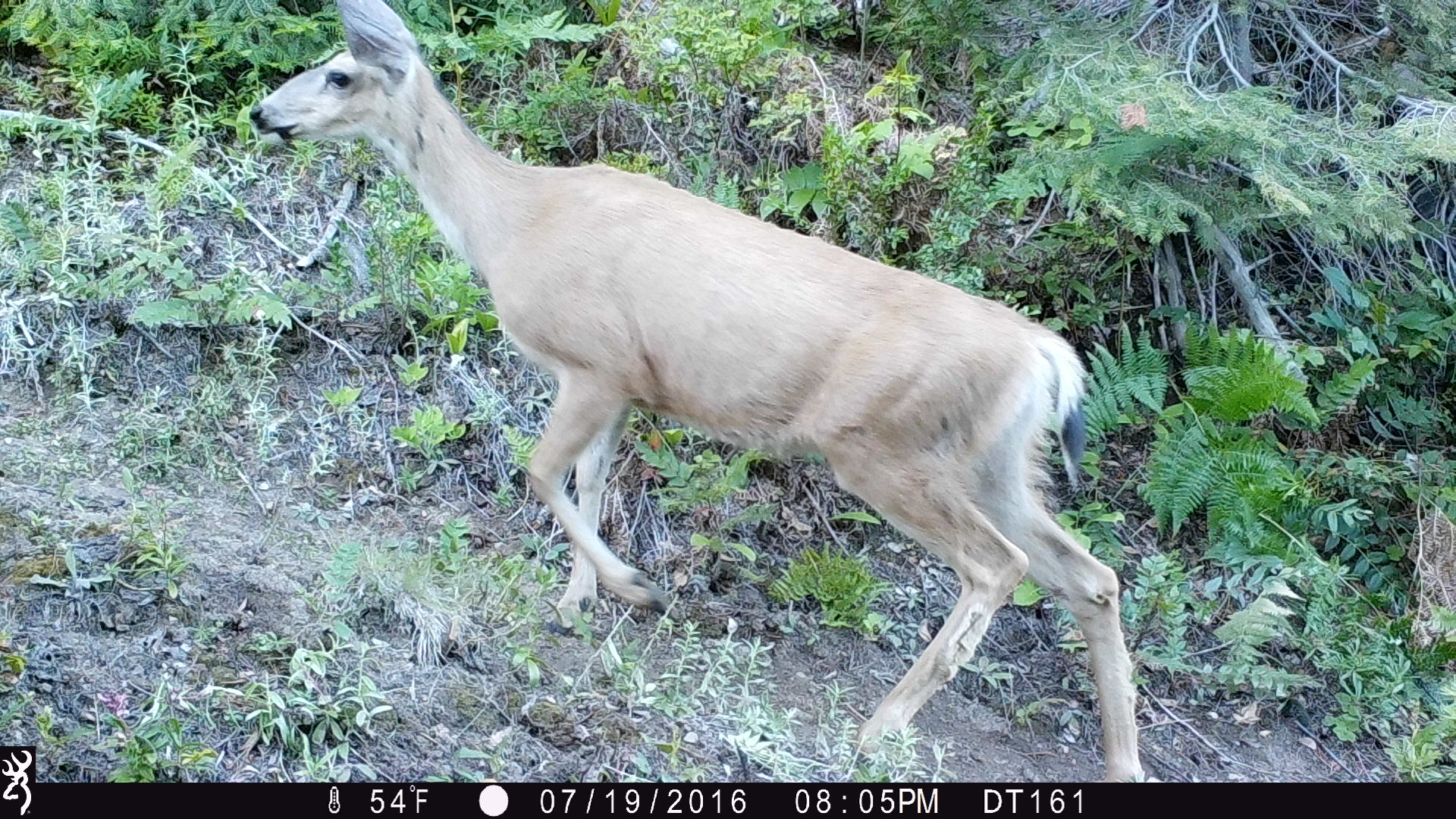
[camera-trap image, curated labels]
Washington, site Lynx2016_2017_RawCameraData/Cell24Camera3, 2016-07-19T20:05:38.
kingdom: Animalia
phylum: Chordata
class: Mammalia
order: Artiodactyla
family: Cervidae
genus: Odocoileus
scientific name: Odocoileus hemionus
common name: mule deer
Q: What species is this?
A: Odocoileus hemionus (mule deer).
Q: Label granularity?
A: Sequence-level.